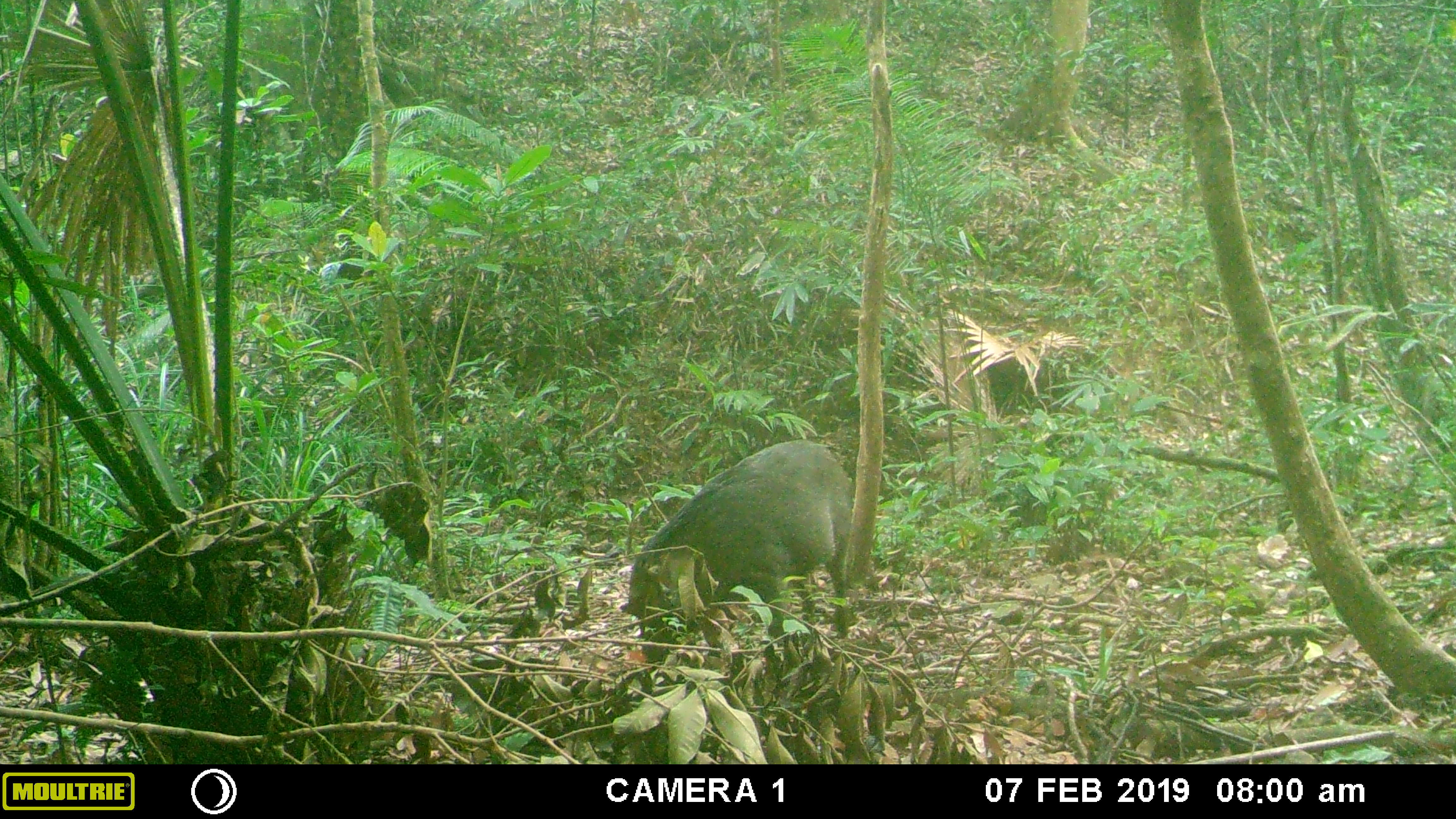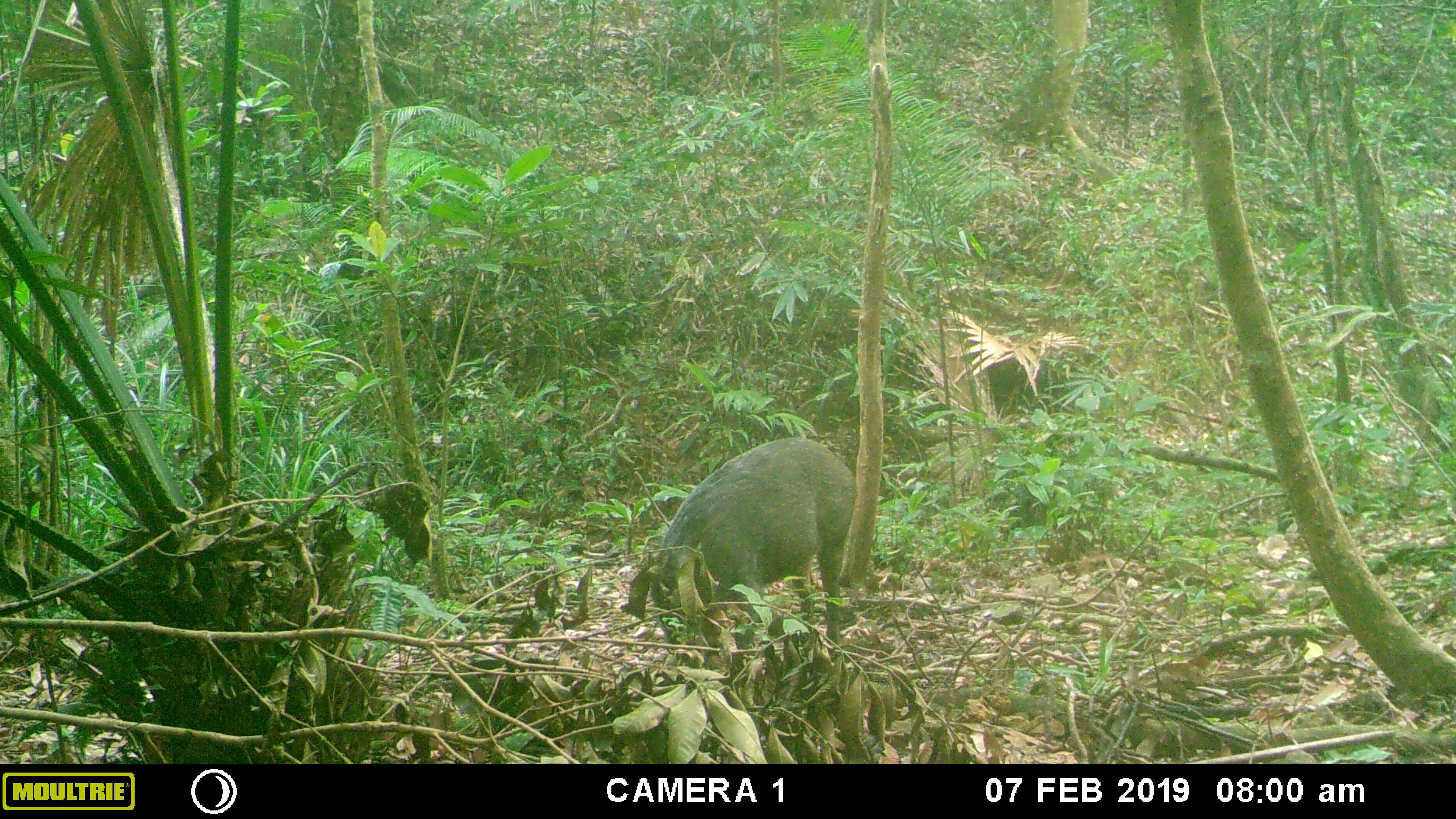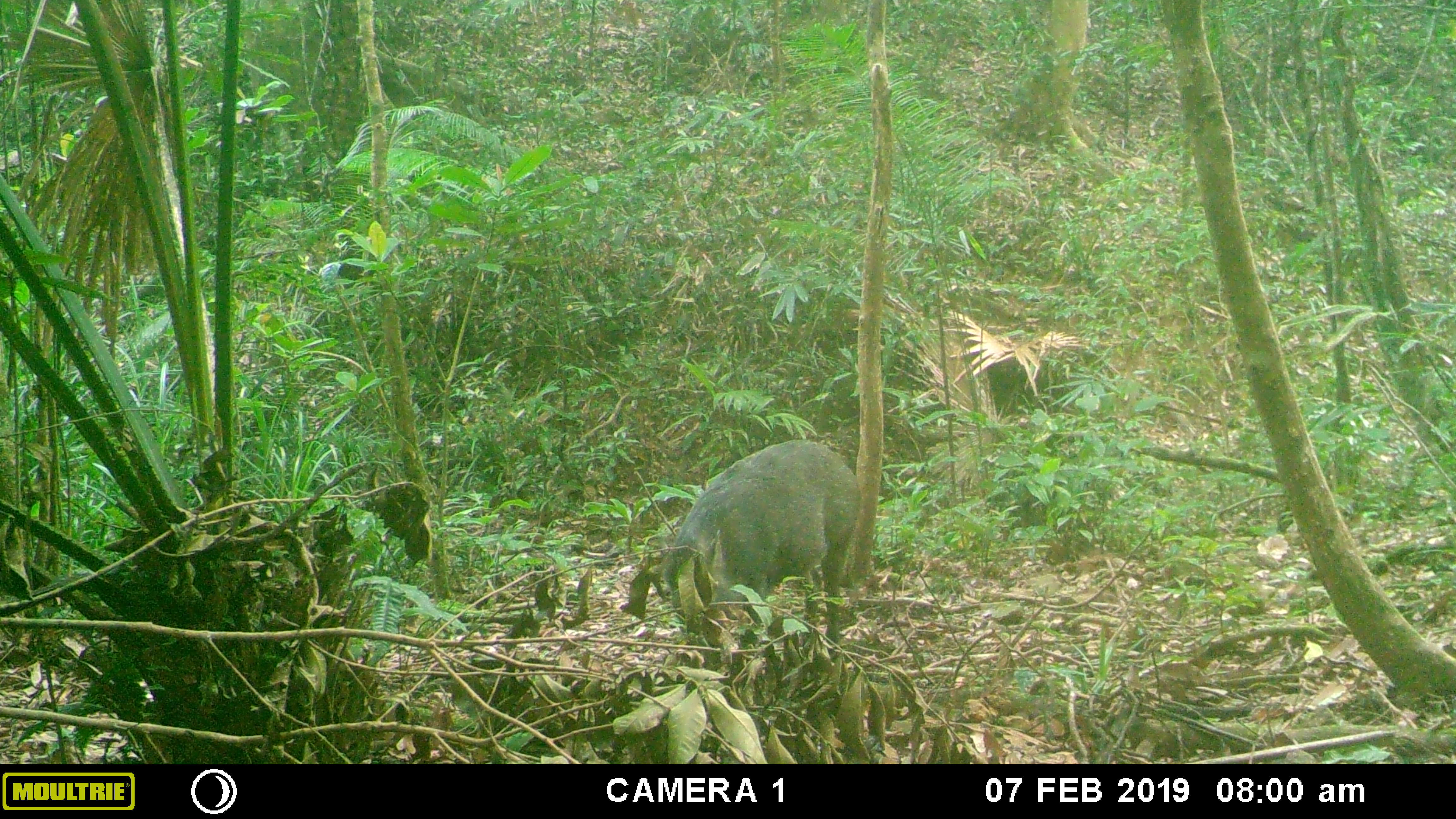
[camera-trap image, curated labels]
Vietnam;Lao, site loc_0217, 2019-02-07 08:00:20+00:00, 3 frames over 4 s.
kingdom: Animalia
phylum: Chordata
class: Mammalia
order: Artiodactyla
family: Suidae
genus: Sus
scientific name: Sus scrofa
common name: eurasian wild pig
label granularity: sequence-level